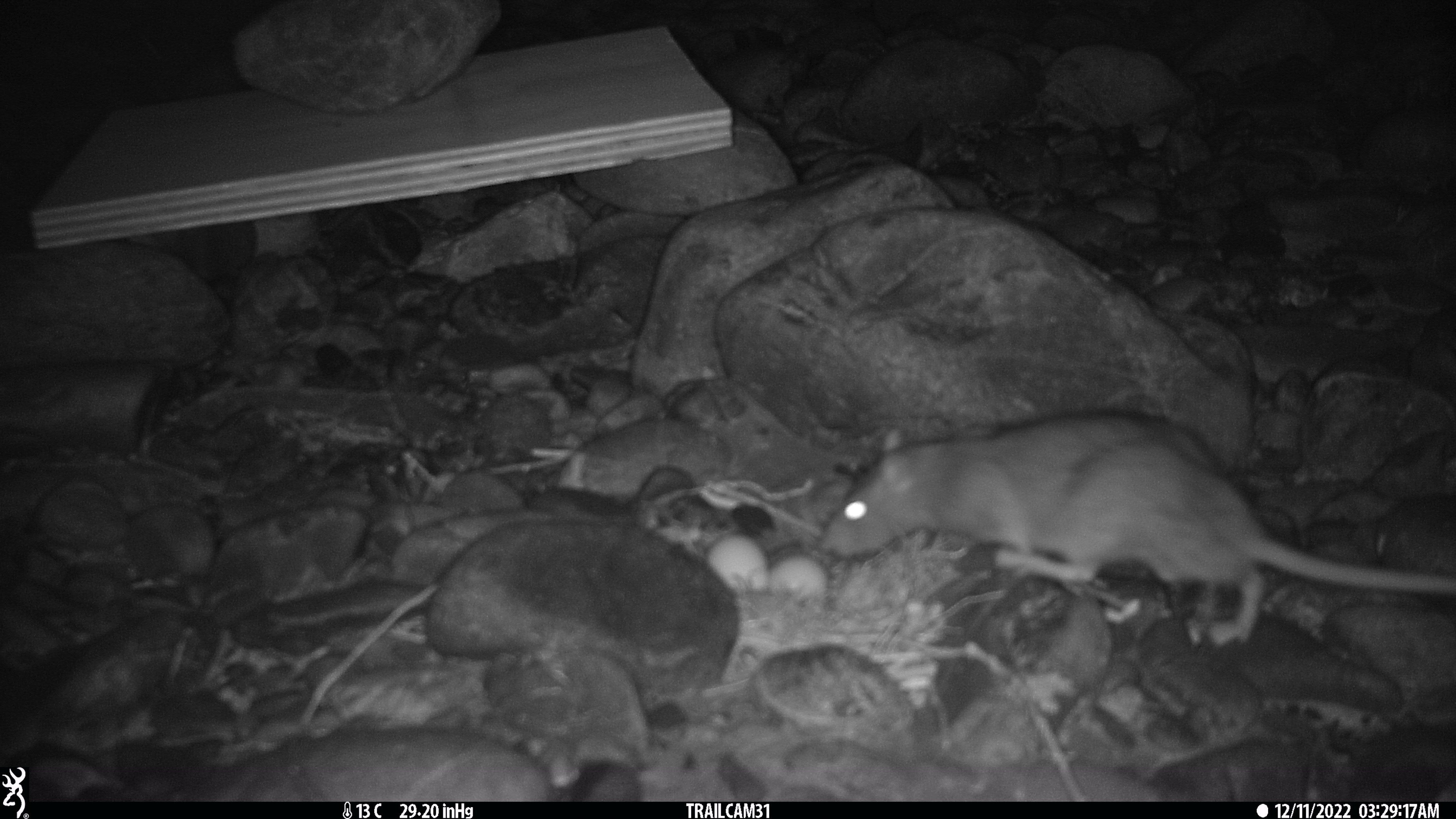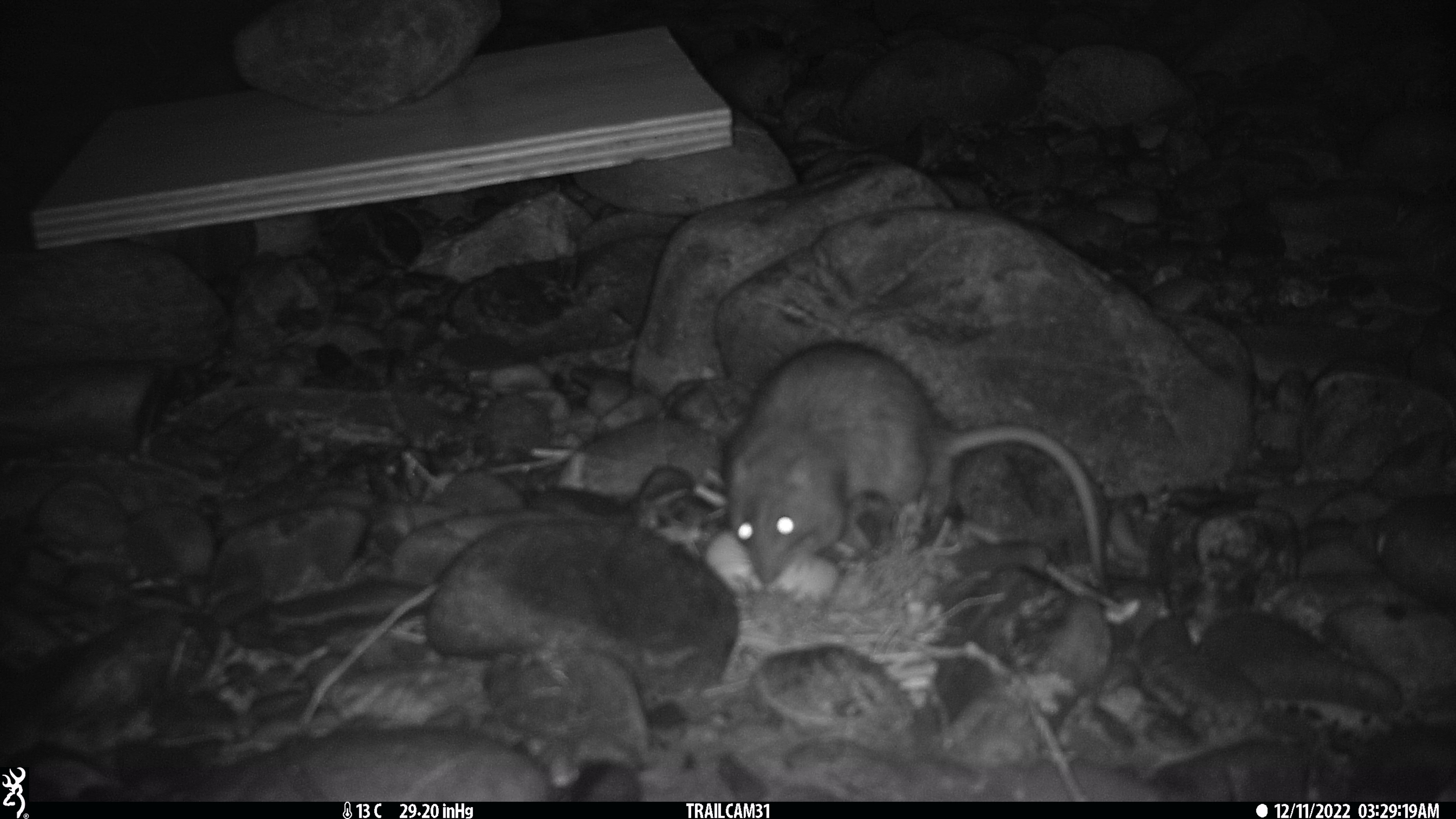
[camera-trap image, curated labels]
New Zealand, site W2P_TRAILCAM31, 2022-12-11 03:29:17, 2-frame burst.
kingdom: Animalia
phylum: Chordata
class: Mammalia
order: Rodentia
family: Muridae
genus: Rattus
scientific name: Rattus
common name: rat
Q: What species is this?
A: Rat (Rattus).